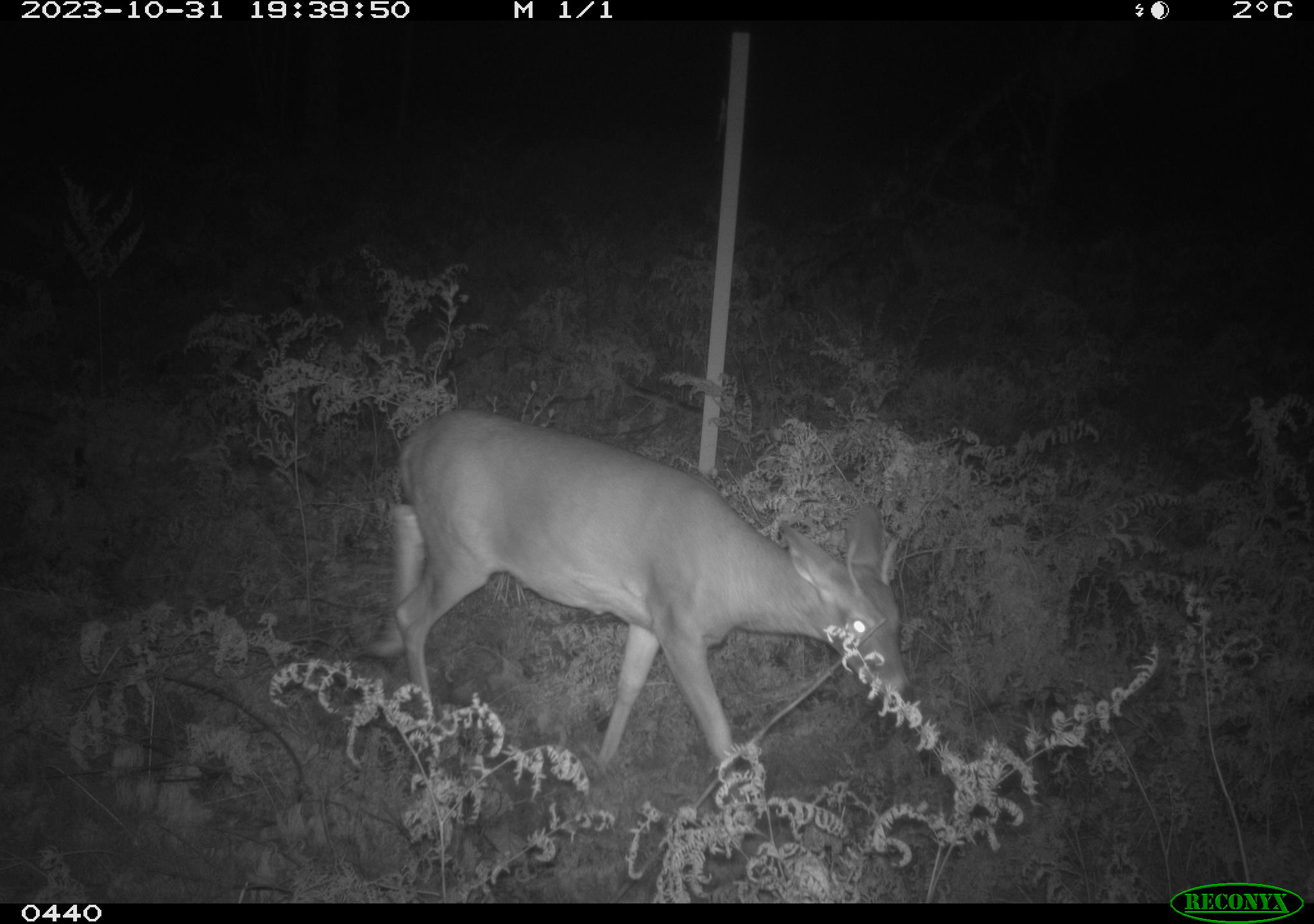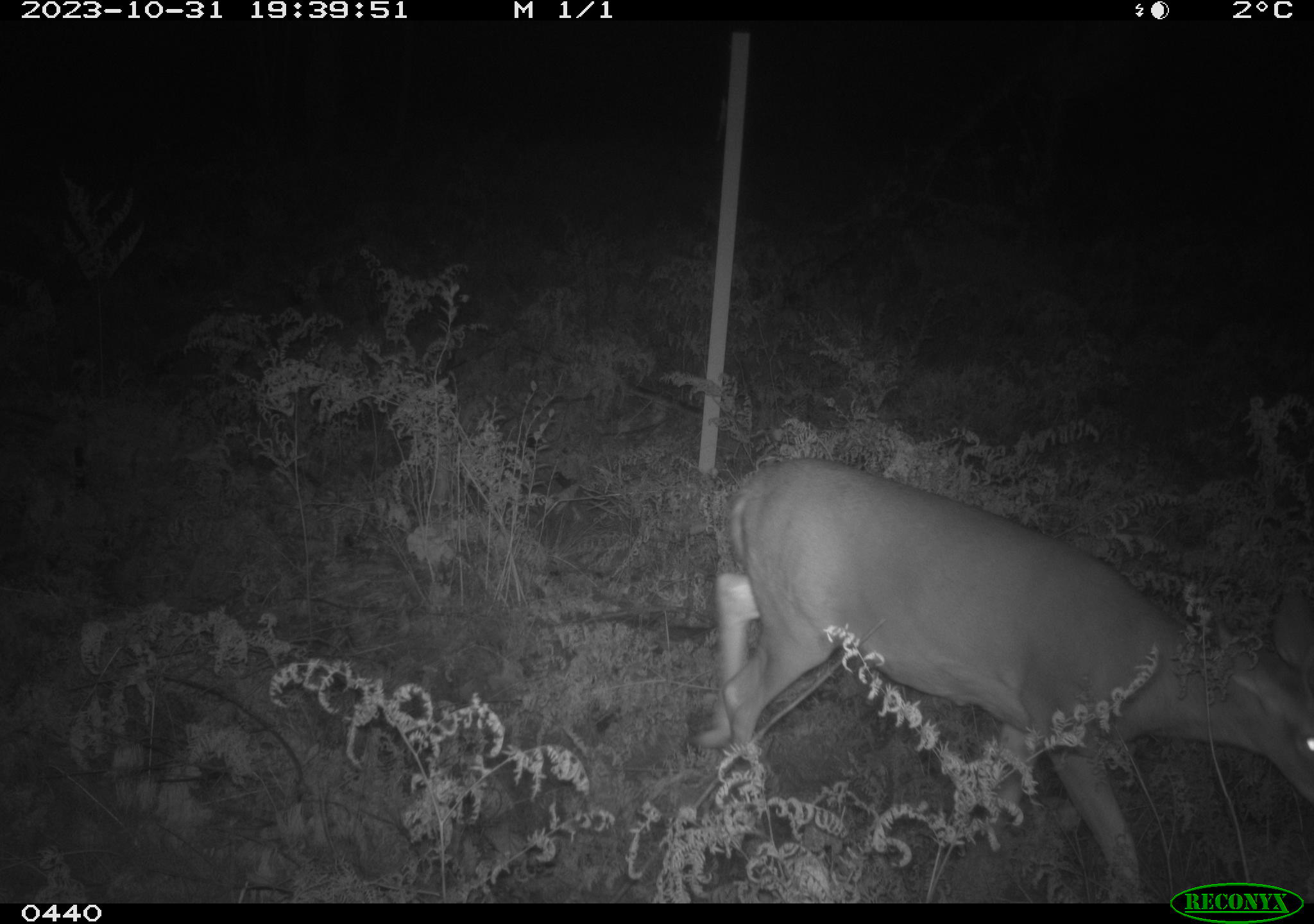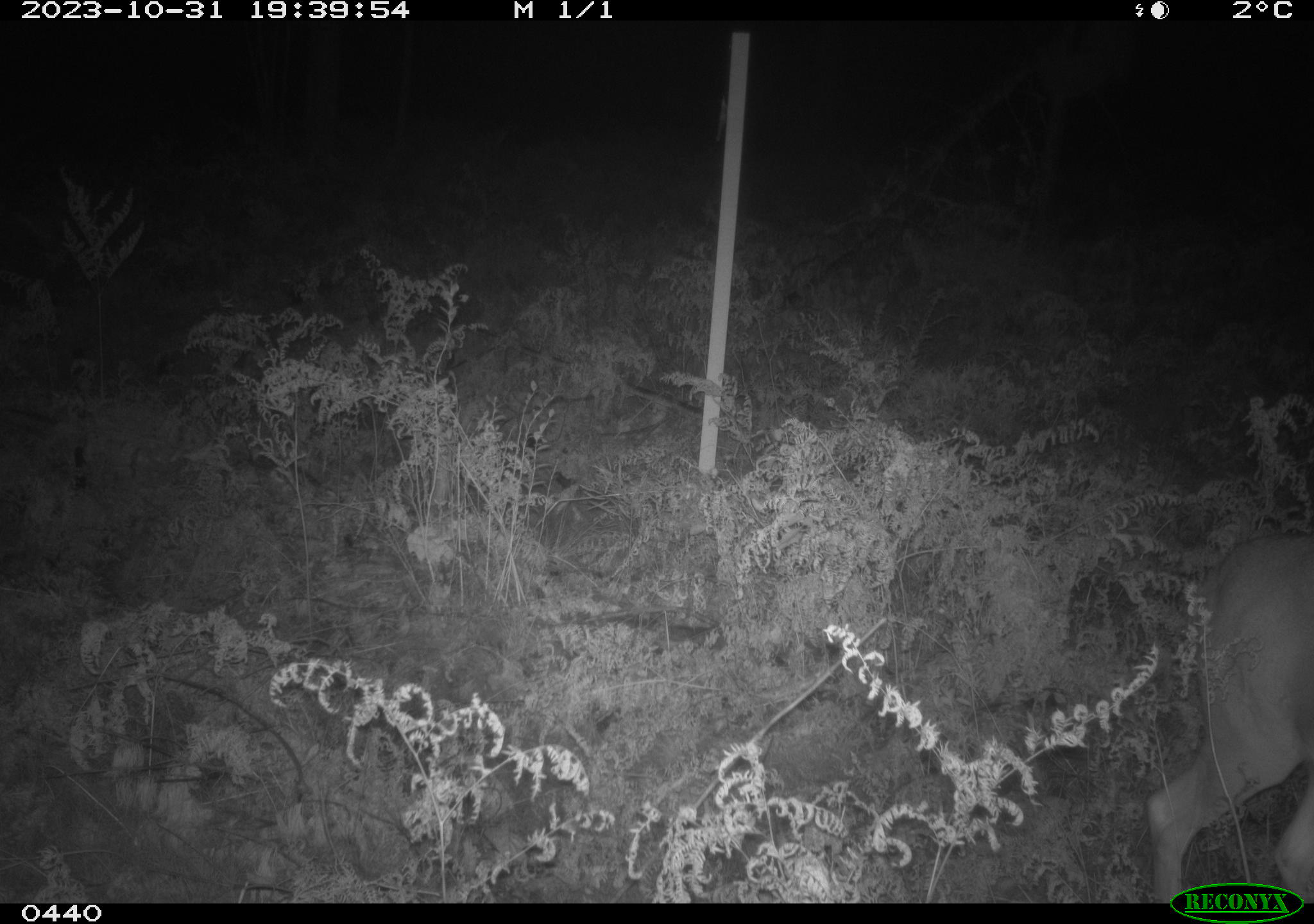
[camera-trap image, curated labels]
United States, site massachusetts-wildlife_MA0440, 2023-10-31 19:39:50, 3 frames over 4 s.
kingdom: Animalia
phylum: Chordata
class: Mammalia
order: Artiodactyla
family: Cervidae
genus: Odocoileus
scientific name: Odocoileus virginianus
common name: white-tailed deer